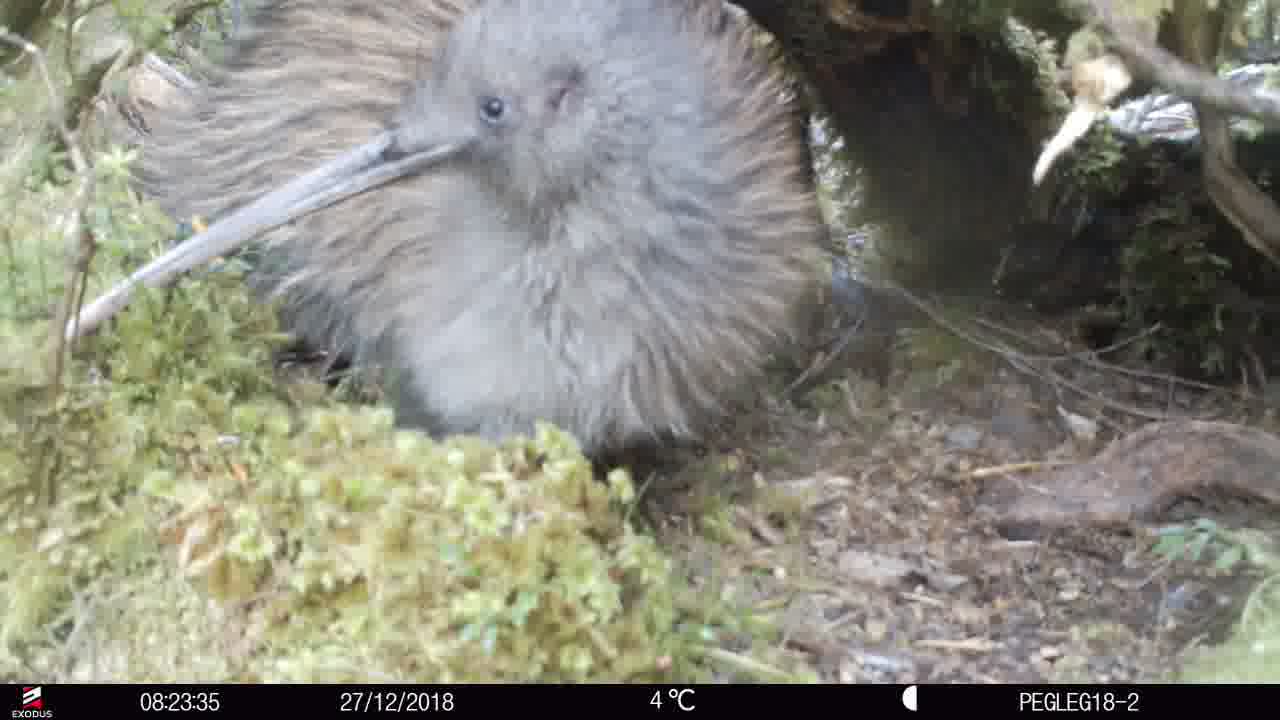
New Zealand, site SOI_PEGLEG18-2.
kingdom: Animalia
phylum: Chordata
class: Aves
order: Apterygiformes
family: Apterygidae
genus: Apteryx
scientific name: Apteryx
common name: kiwi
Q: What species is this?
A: Kiwi (Apteryx).